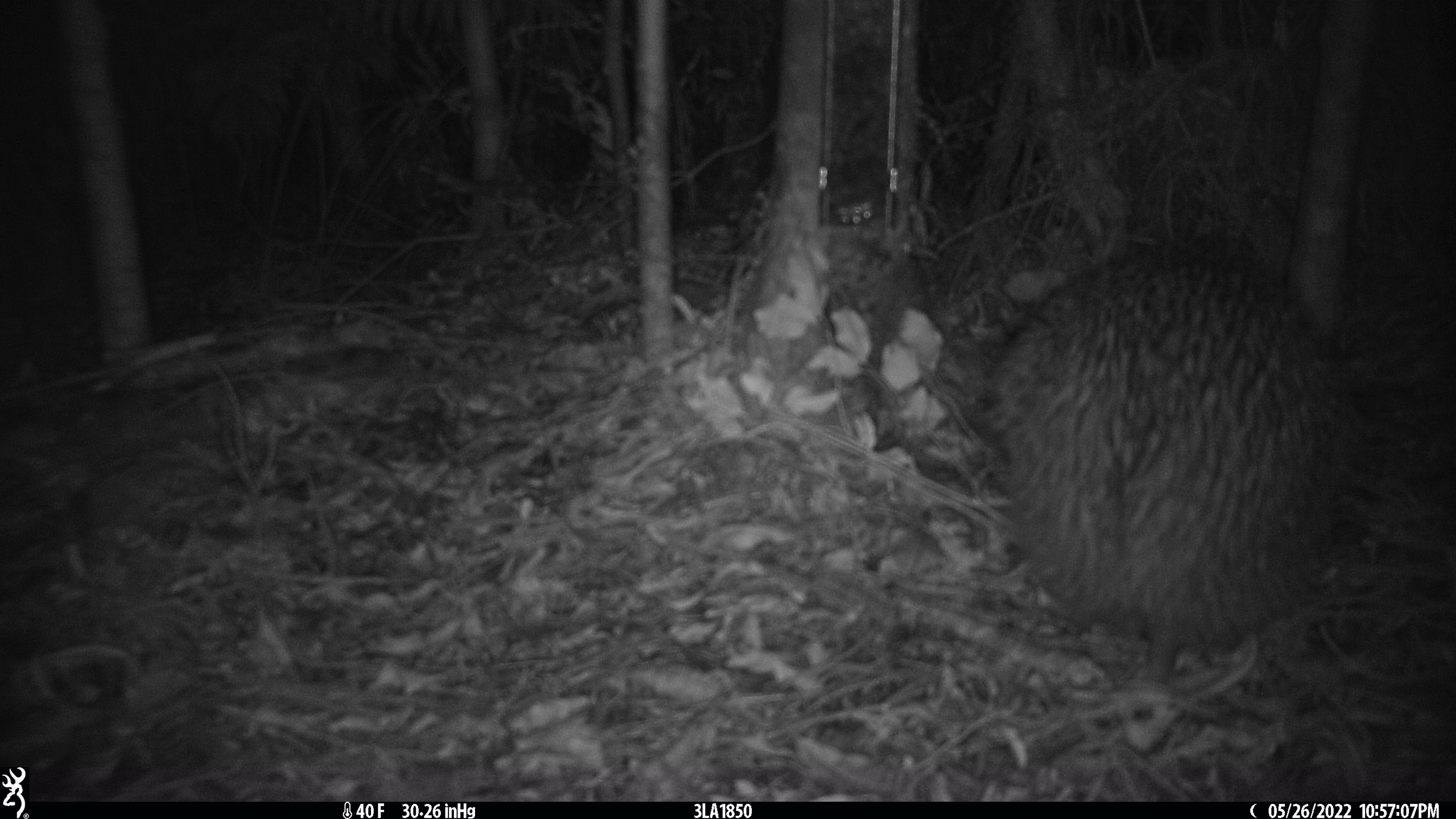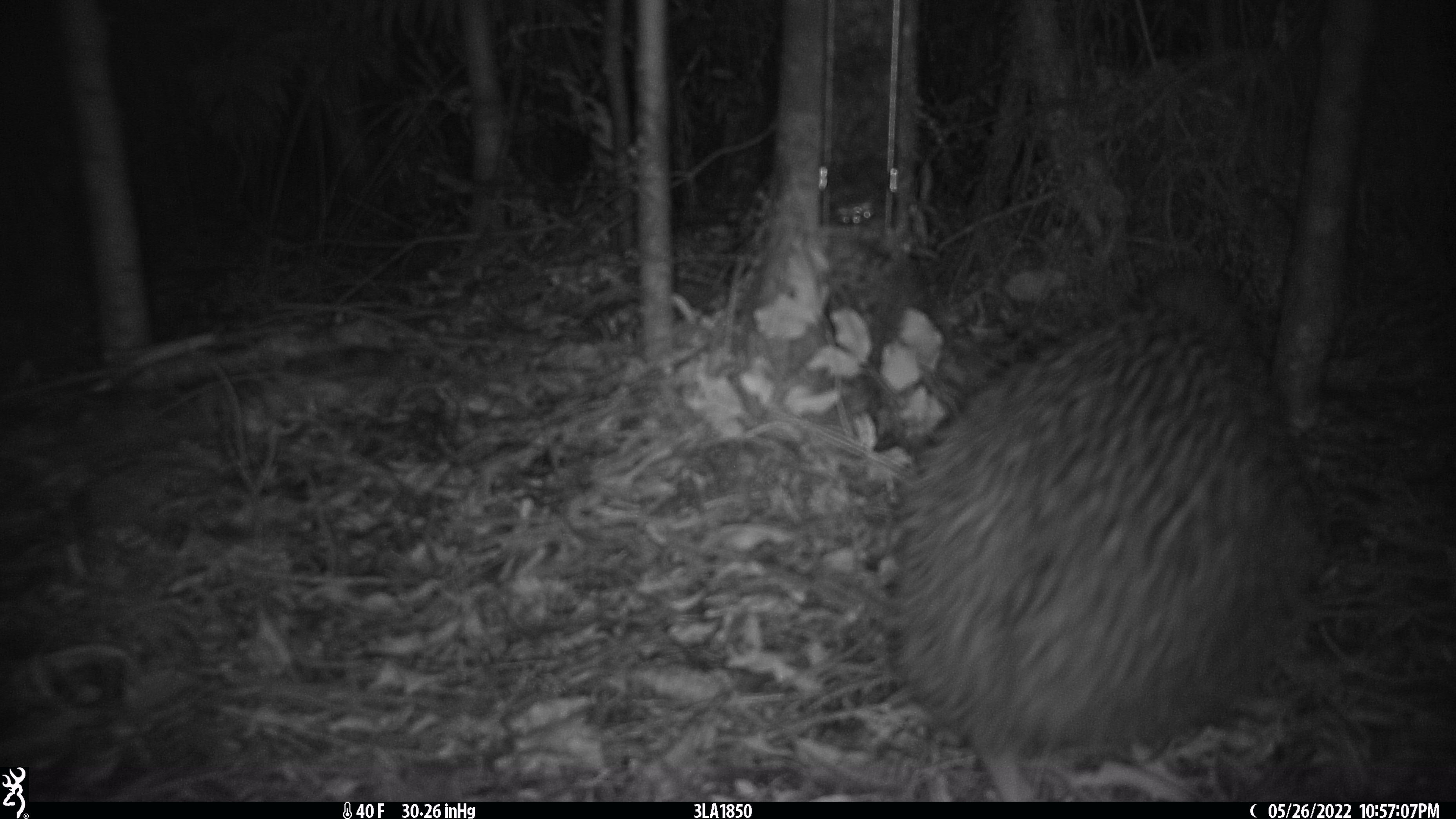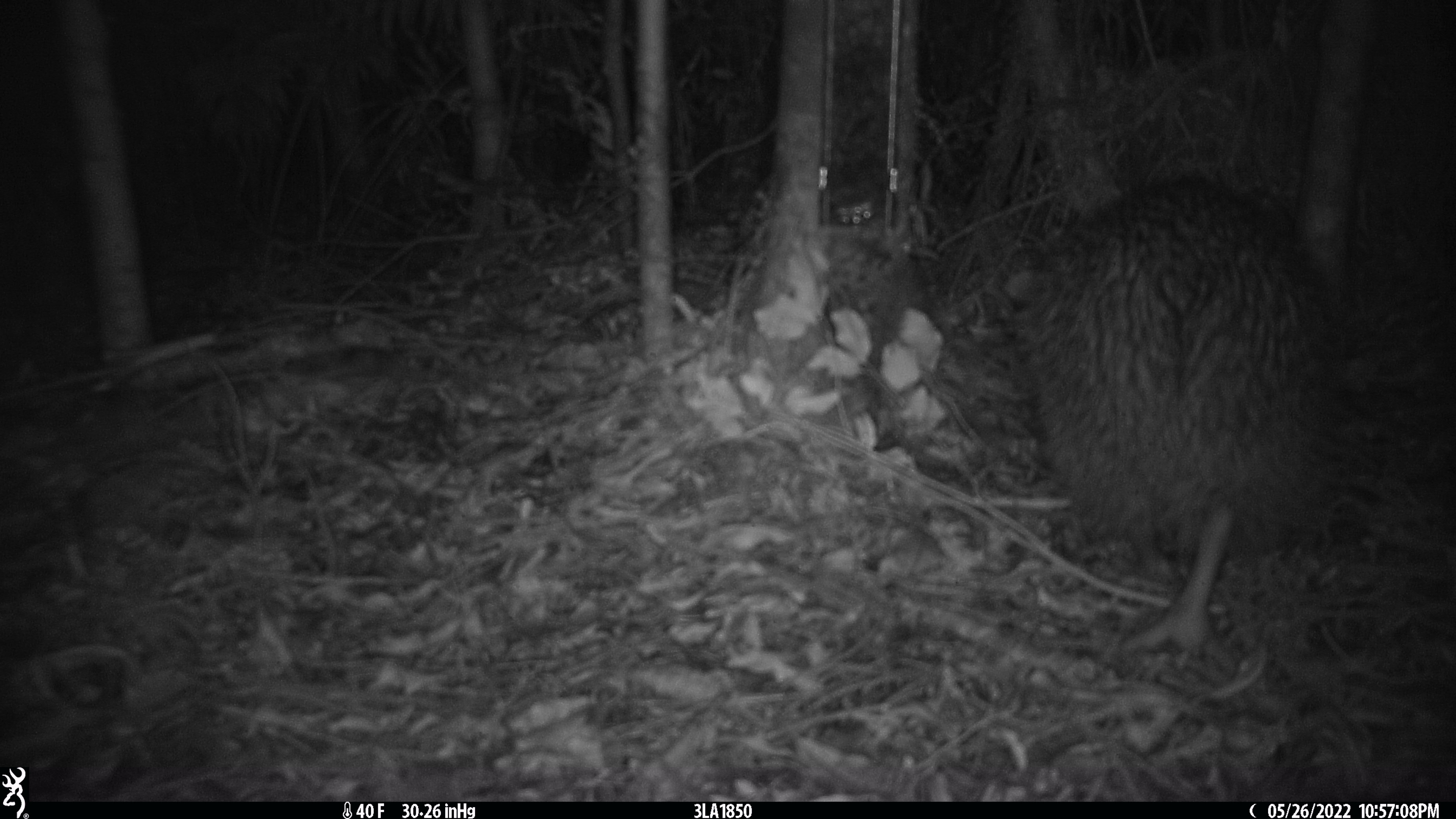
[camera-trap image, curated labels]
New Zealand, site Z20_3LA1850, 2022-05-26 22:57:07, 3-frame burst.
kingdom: Animalia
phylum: Chordata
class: Aves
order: Apterygiformes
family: Apterygidae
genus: Apteryx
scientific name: Apteryx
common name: kiwi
Kiwi (Apteryx).